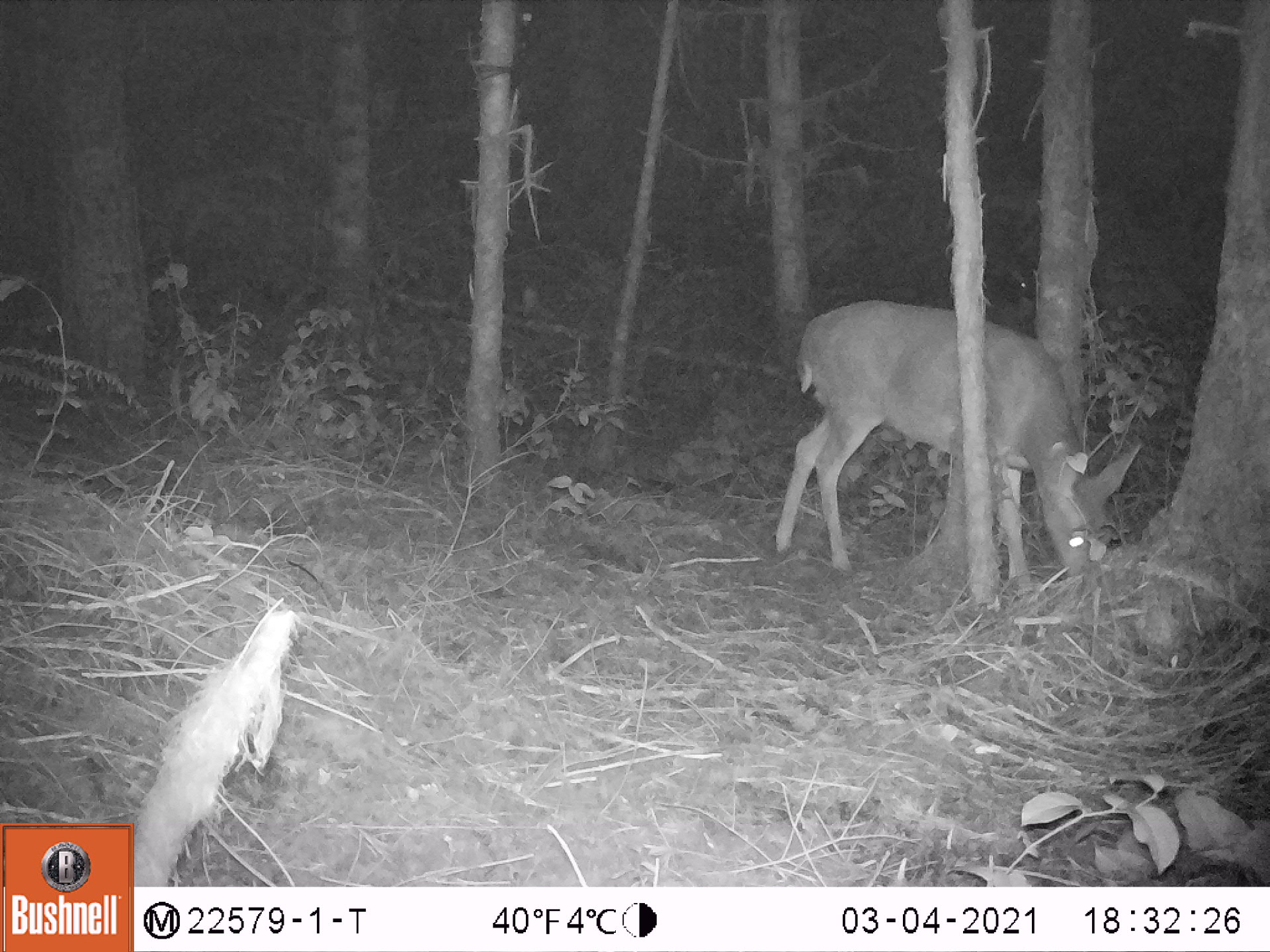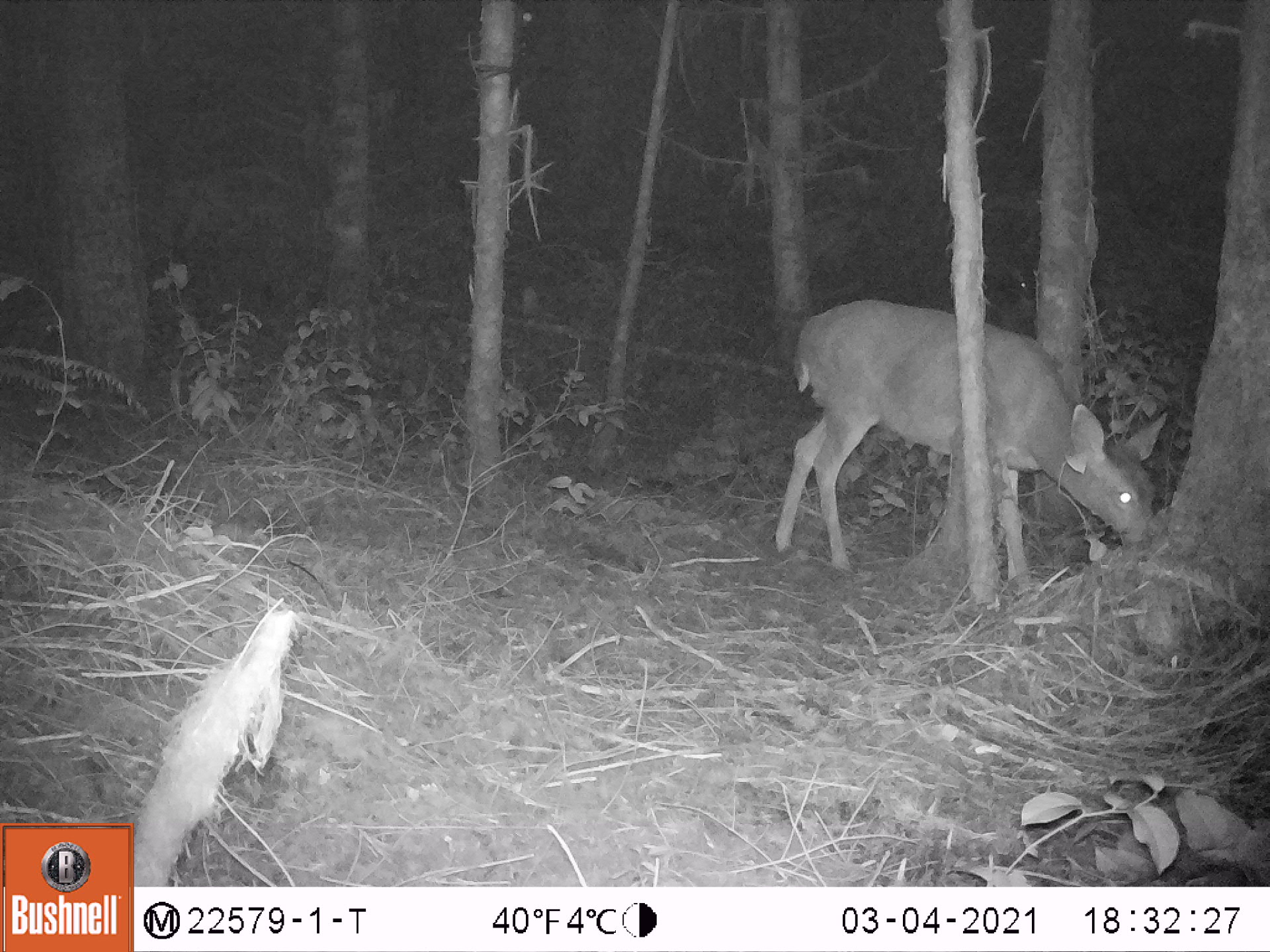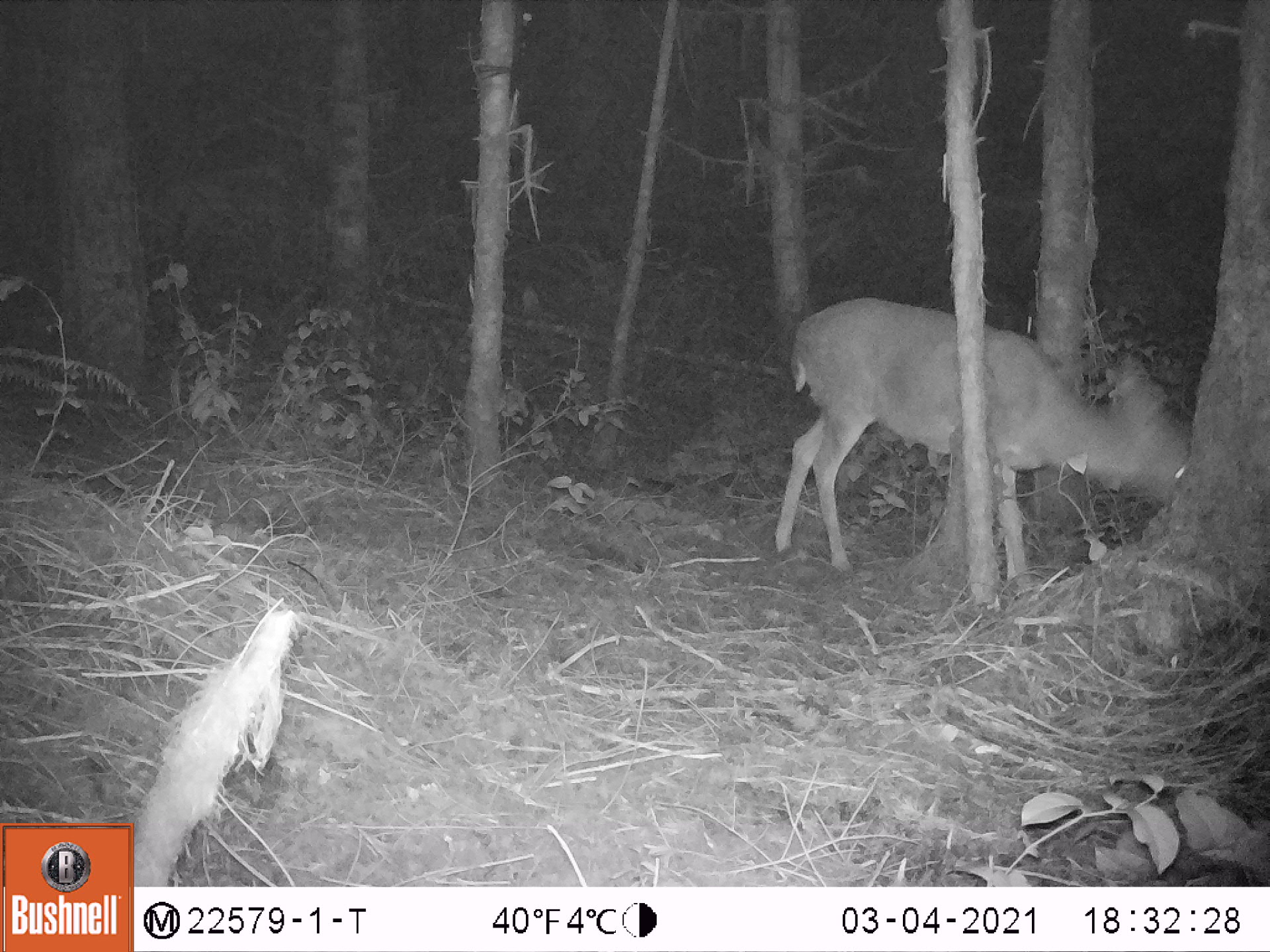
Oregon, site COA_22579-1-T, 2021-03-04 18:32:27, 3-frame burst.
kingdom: Animalia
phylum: Chordata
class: Mammalia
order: Artiodactyla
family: Cervidae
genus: Odocoileus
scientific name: Odocoileus hemionus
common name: black-tailed deer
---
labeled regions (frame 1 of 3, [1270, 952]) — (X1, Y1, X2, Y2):
black-tailed deer: (780, 291, 1143, 596)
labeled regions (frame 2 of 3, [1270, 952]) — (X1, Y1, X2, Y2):
black-tailed deer: (773, 285, 1171, 594)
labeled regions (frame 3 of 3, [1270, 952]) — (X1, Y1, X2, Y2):
black-tailed deer: (774, 281, 1200, 586)